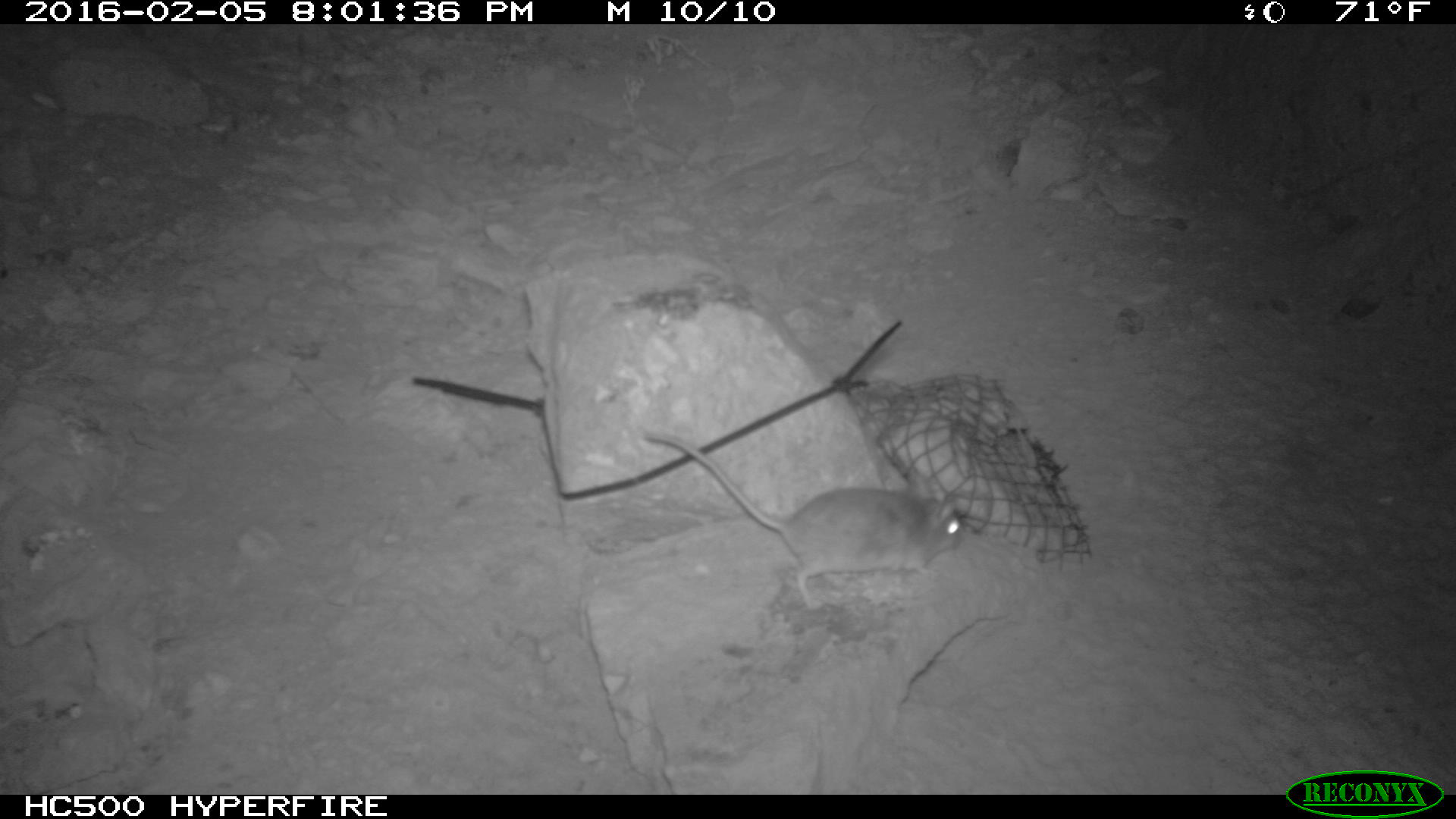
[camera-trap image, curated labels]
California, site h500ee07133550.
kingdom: Animalia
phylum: Chordata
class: Mammalia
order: Rodentia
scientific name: Rodentia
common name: rodent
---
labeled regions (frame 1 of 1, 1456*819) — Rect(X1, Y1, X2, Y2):
rodent: Rect(642, 428, 963, 604)